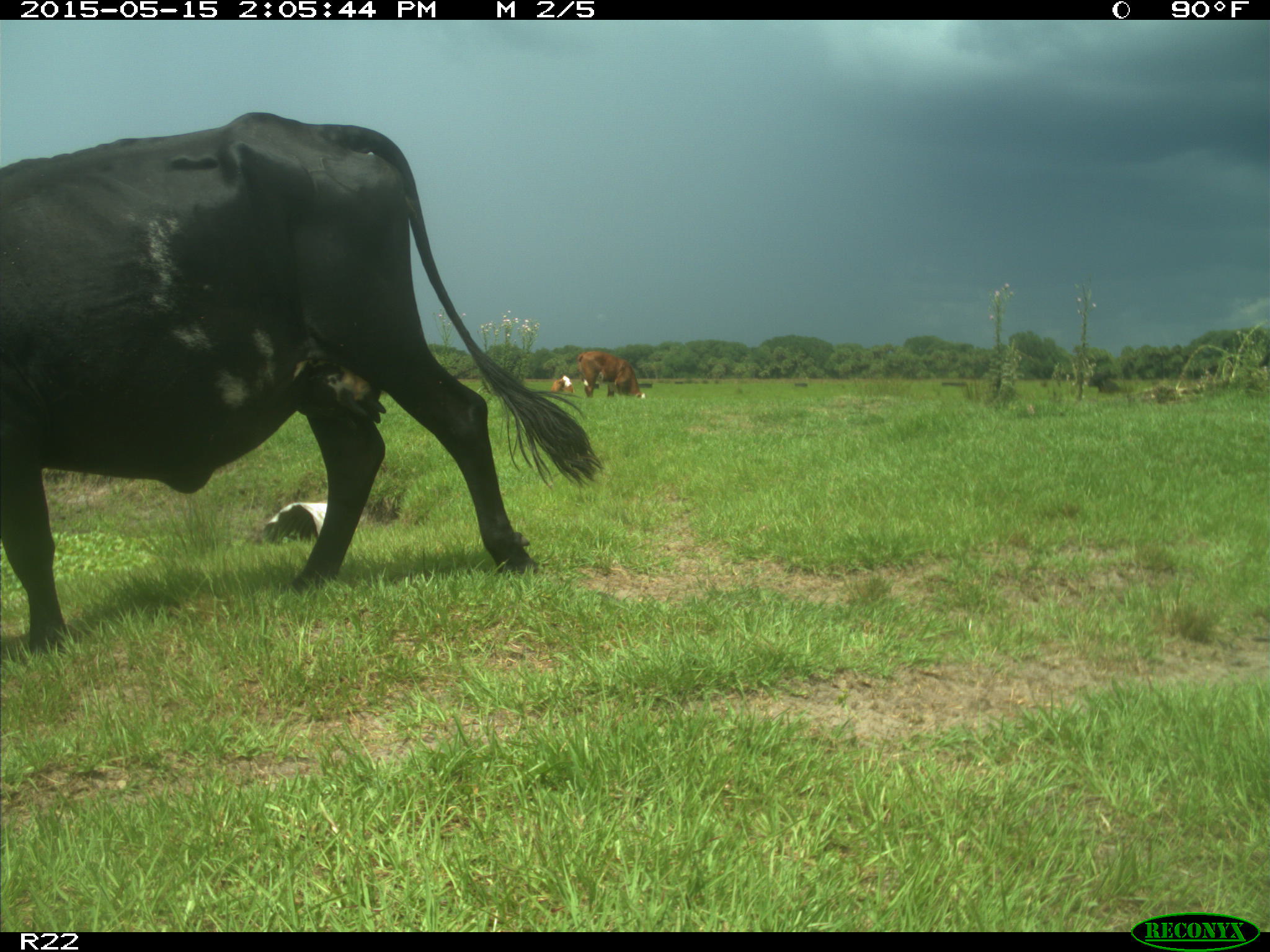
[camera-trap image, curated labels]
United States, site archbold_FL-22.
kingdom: Animalia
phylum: Chordata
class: Mammalia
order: Artiodactyla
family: Bovidae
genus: Bos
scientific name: Bos taurus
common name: domestic cow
Bos taurus (domestic cow).